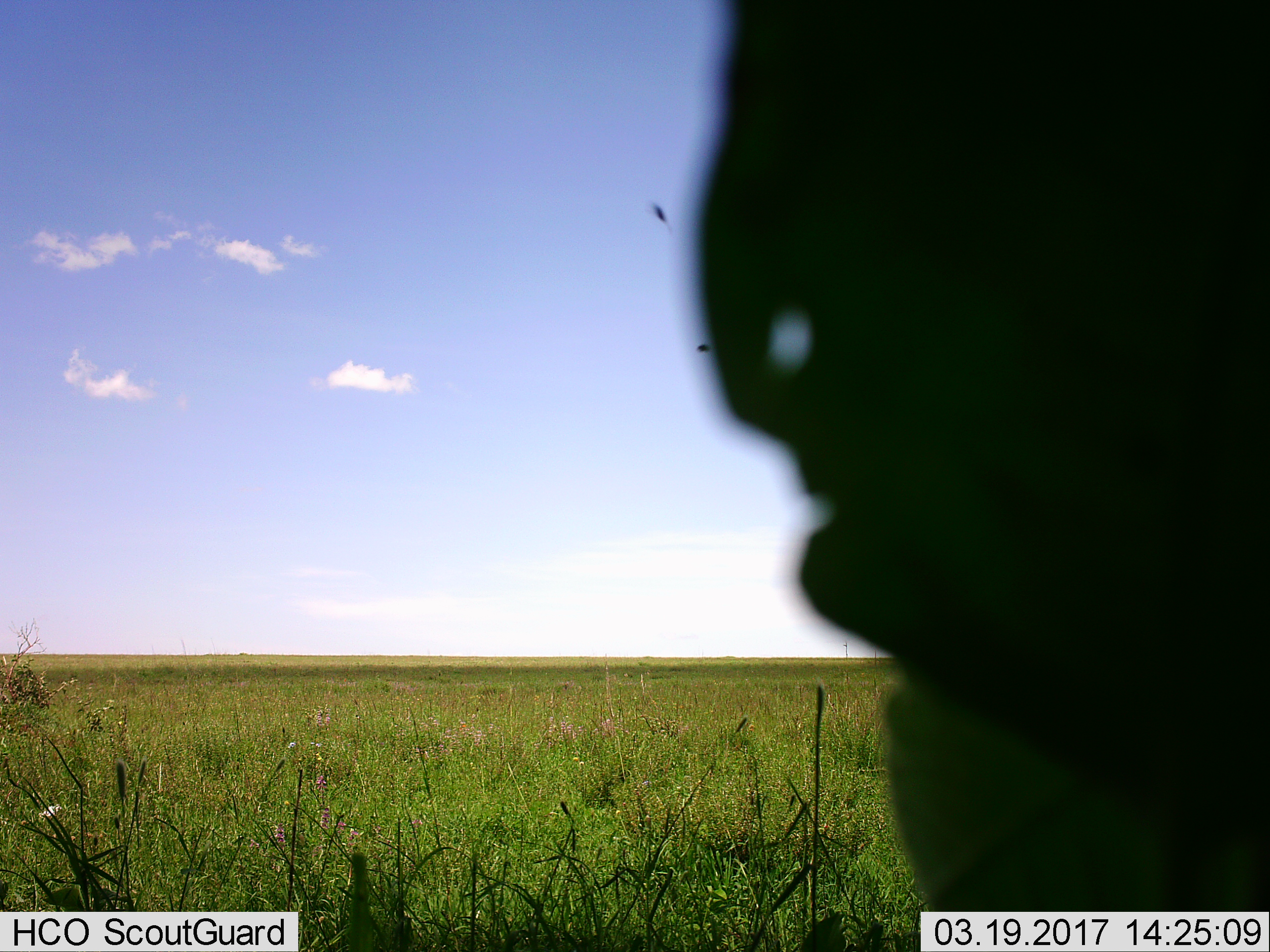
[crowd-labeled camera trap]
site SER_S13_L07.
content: unidentified animal